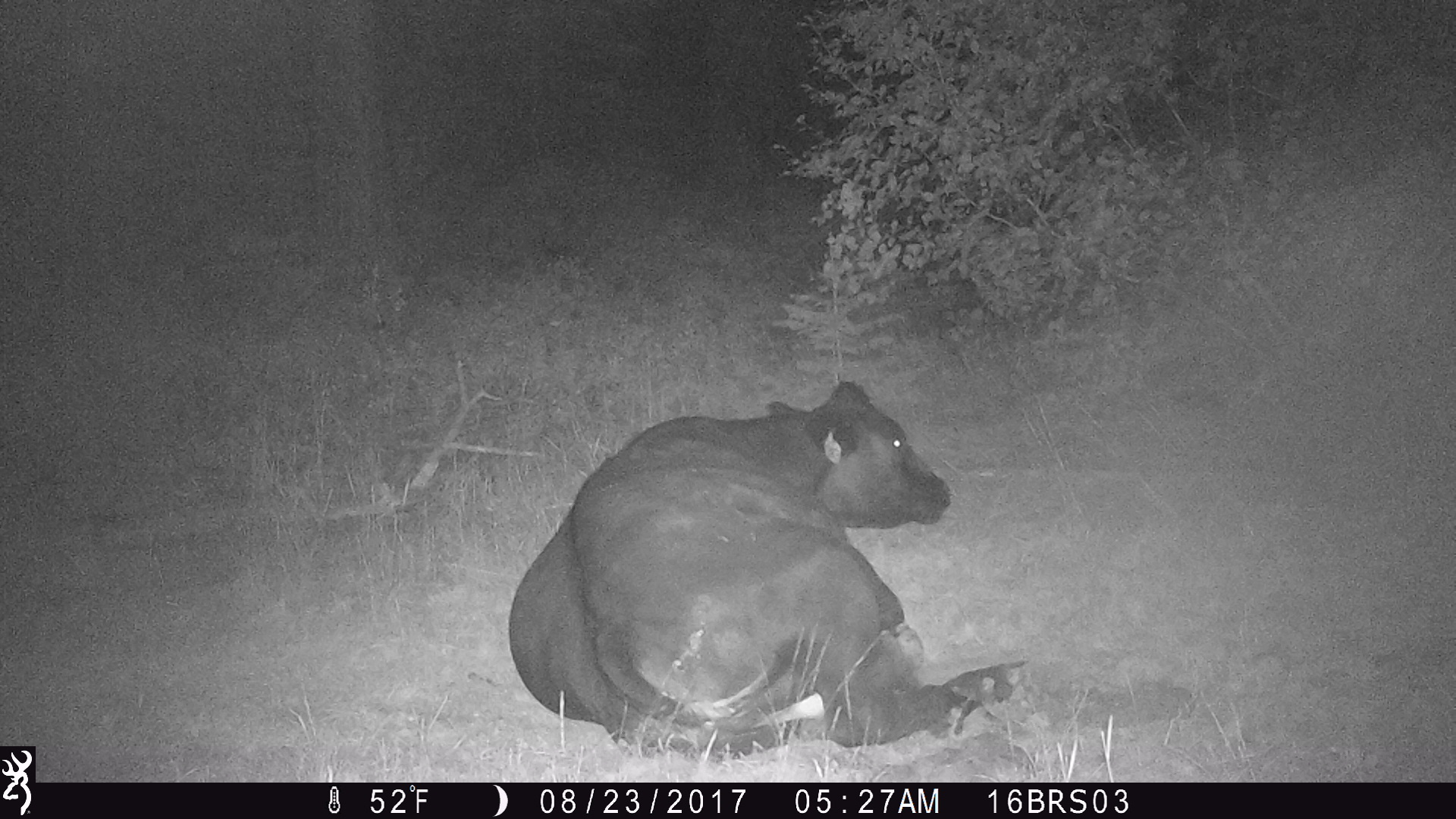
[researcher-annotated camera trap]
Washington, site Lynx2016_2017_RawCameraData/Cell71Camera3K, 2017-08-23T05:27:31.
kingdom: Animalia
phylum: Chordata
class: Mammalia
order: Artiodactyla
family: Bovidae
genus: Bos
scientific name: Bos taurus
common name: domestic cattle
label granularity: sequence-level